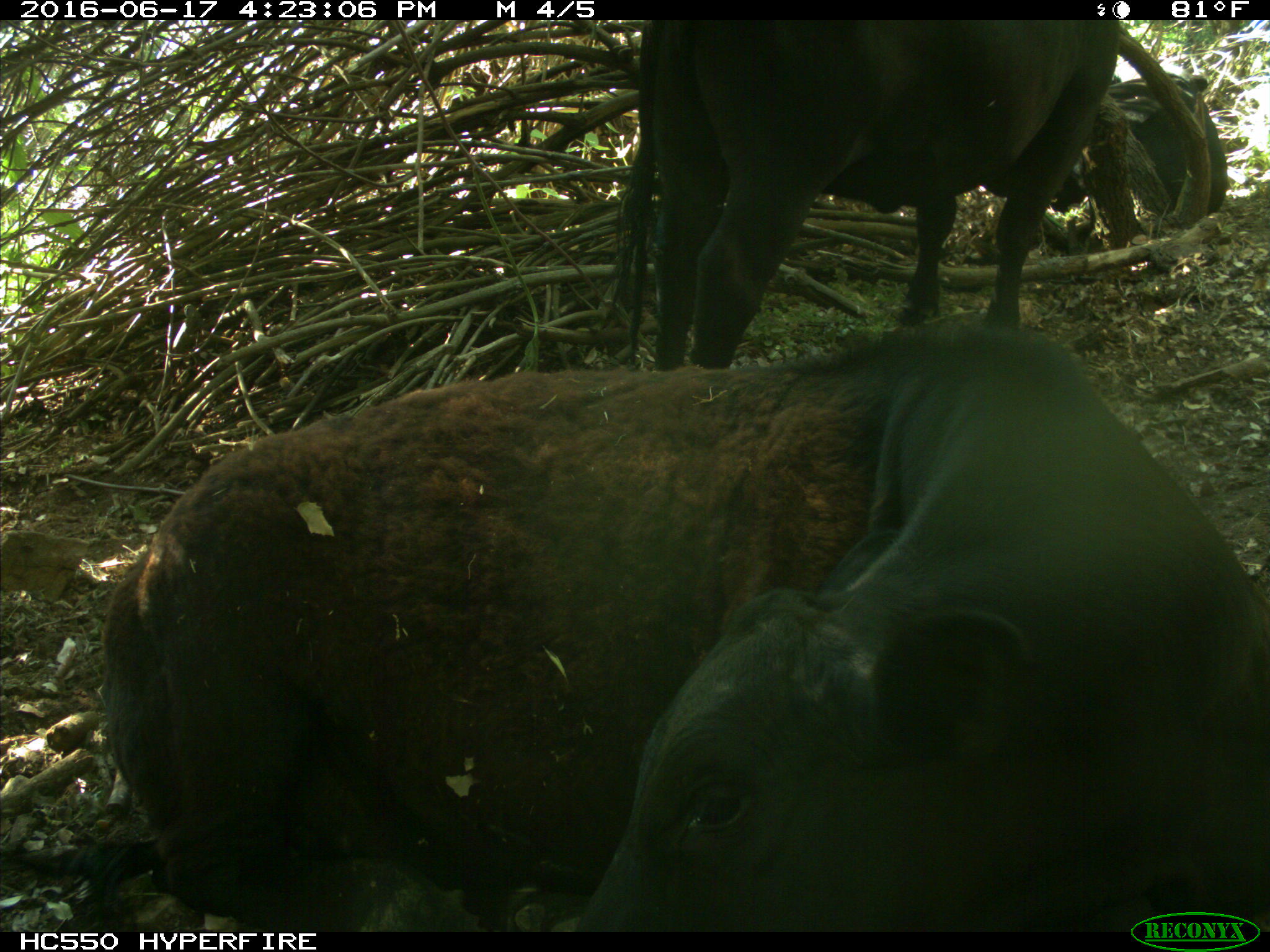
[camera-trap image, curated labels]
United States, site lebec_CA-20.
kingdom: Animalia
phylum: Chordata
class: Mammalia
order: Artiodactyla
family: Bovidae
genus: Bos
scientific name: Bos taurus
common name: domestic cow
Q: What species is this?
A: Bos taurus (domestic cow).